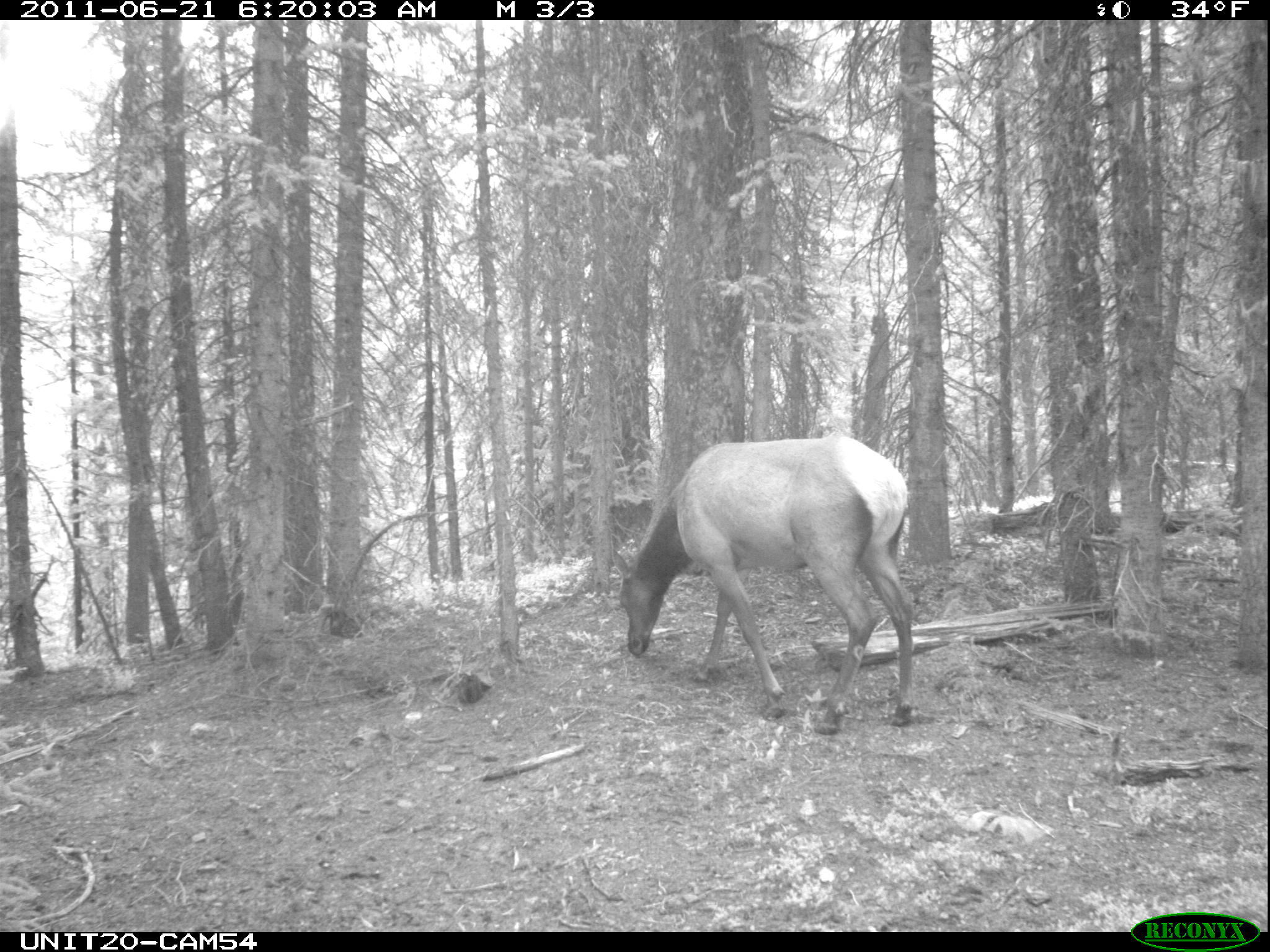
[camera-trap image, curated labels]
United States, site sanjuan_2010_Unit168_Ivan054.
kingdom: Animalia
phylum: Chordata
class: Mammalia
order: Artiodactyla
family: Cervidae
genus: Cervus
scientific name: Cervus elaphus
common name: red deer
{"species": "Cervus elaphus (red deer)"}